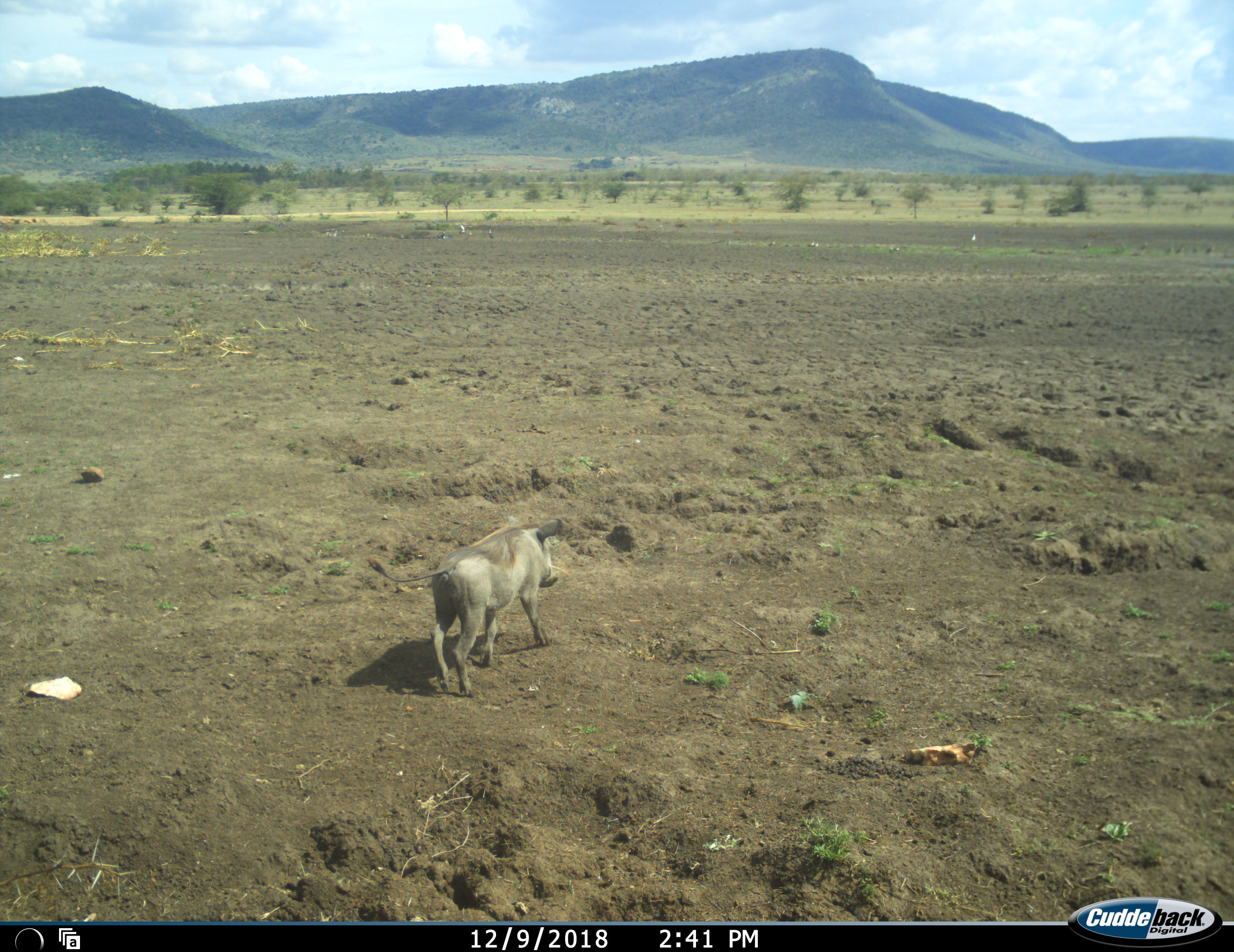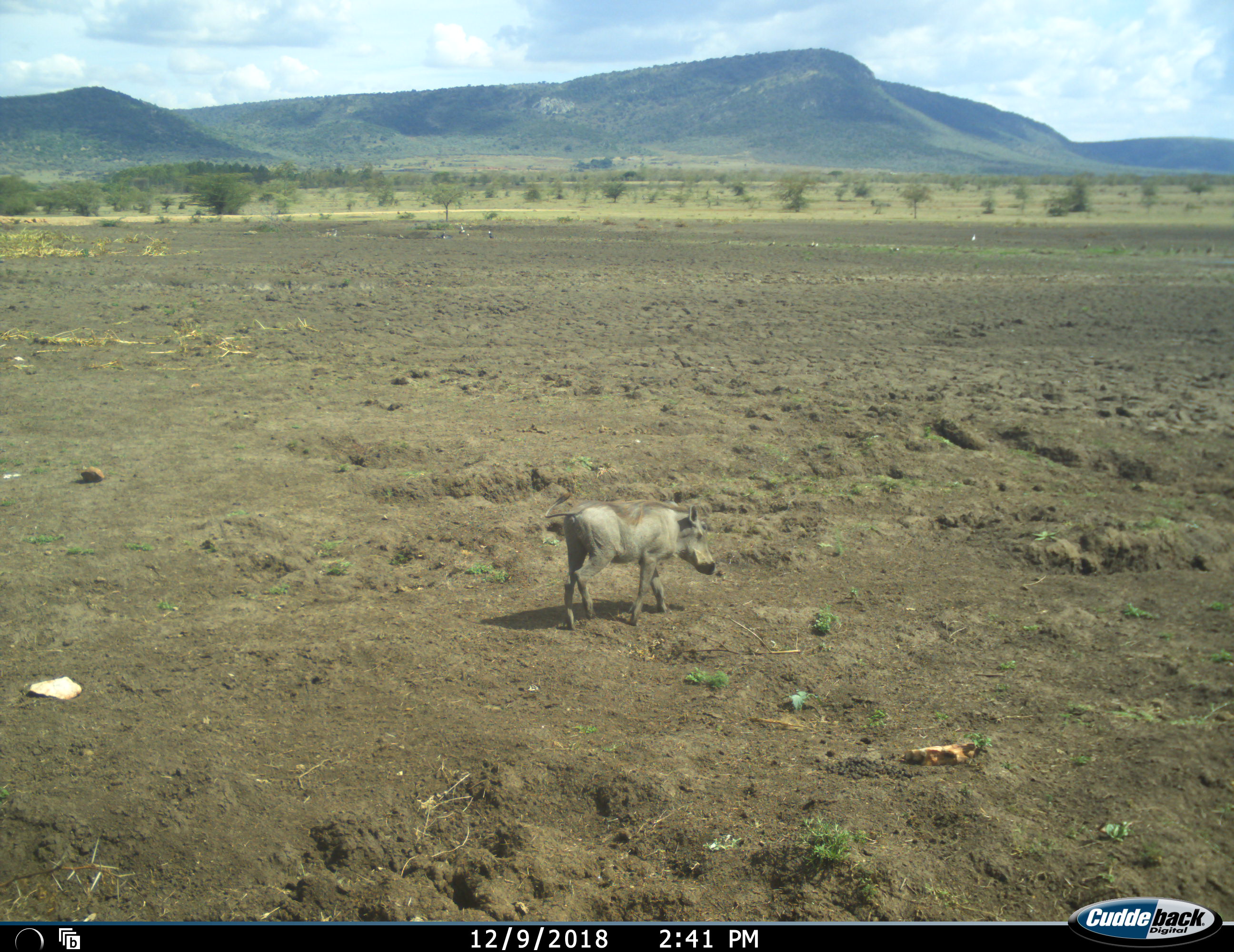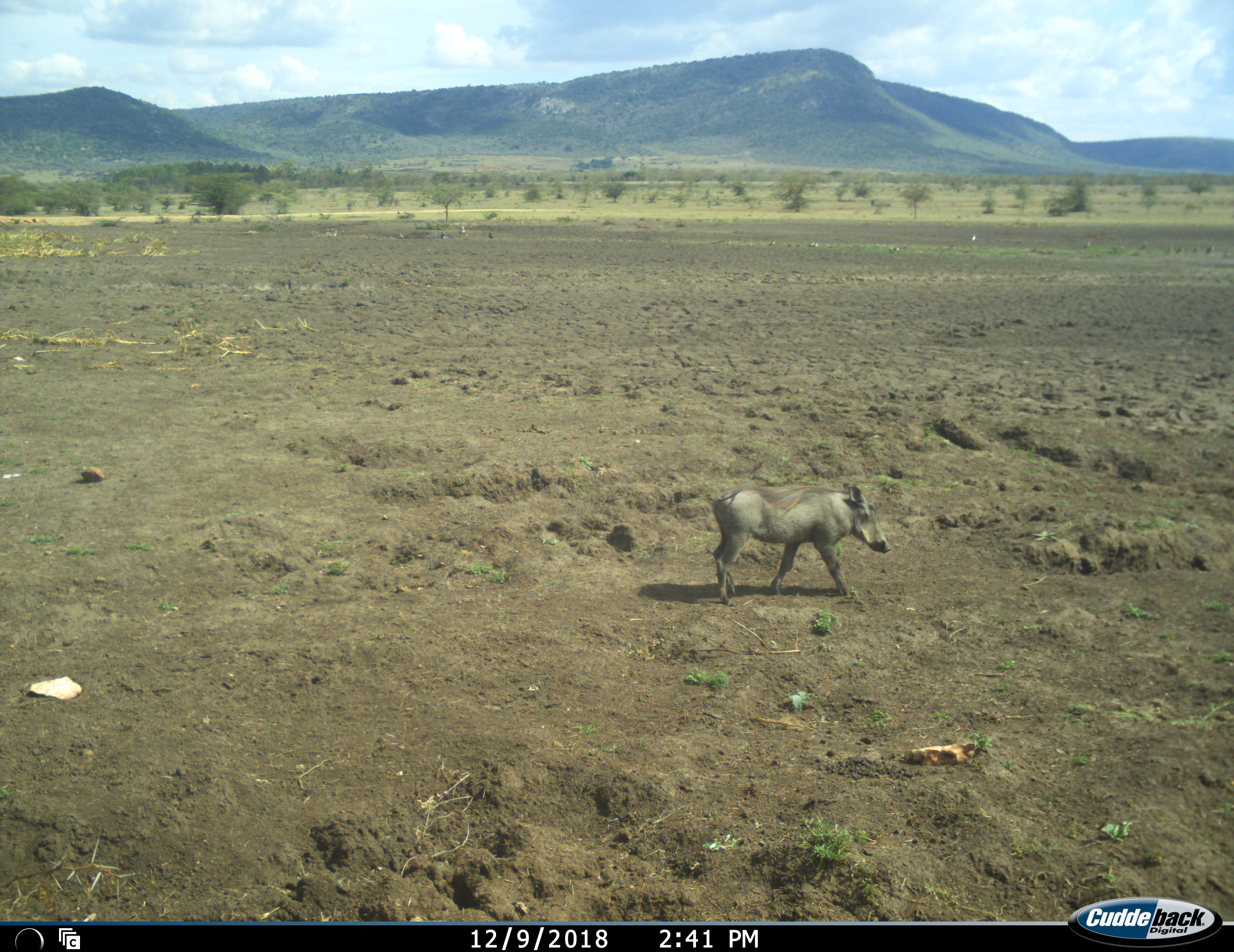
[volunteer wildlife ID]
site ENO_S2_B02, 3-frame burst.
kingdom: Animalia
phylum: Chordata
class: Mammalia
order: Artiodactyla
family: Suidae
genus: Phacochoerus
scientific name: Phacochoerus africanus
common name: warthog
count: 1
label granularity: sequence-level